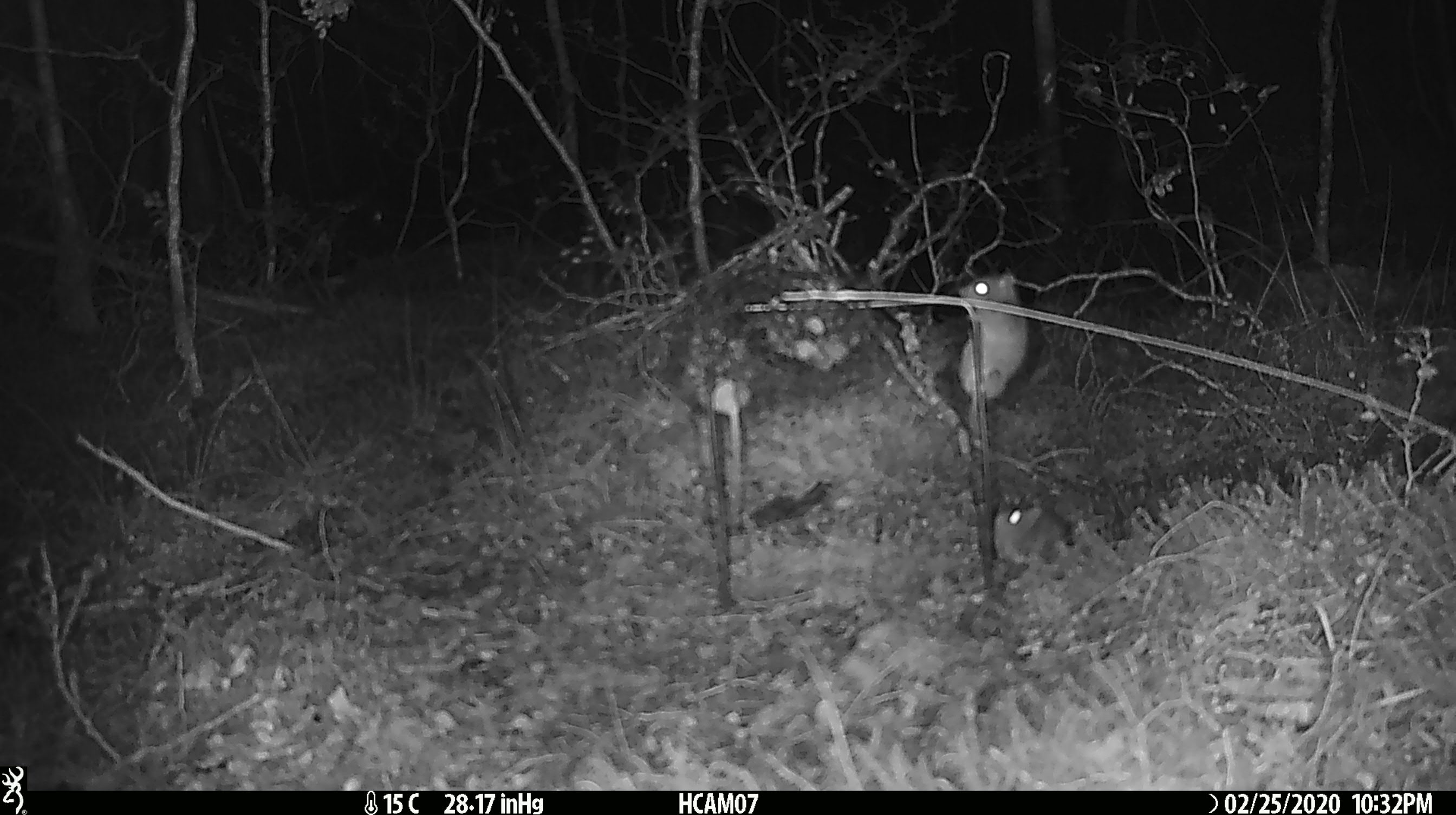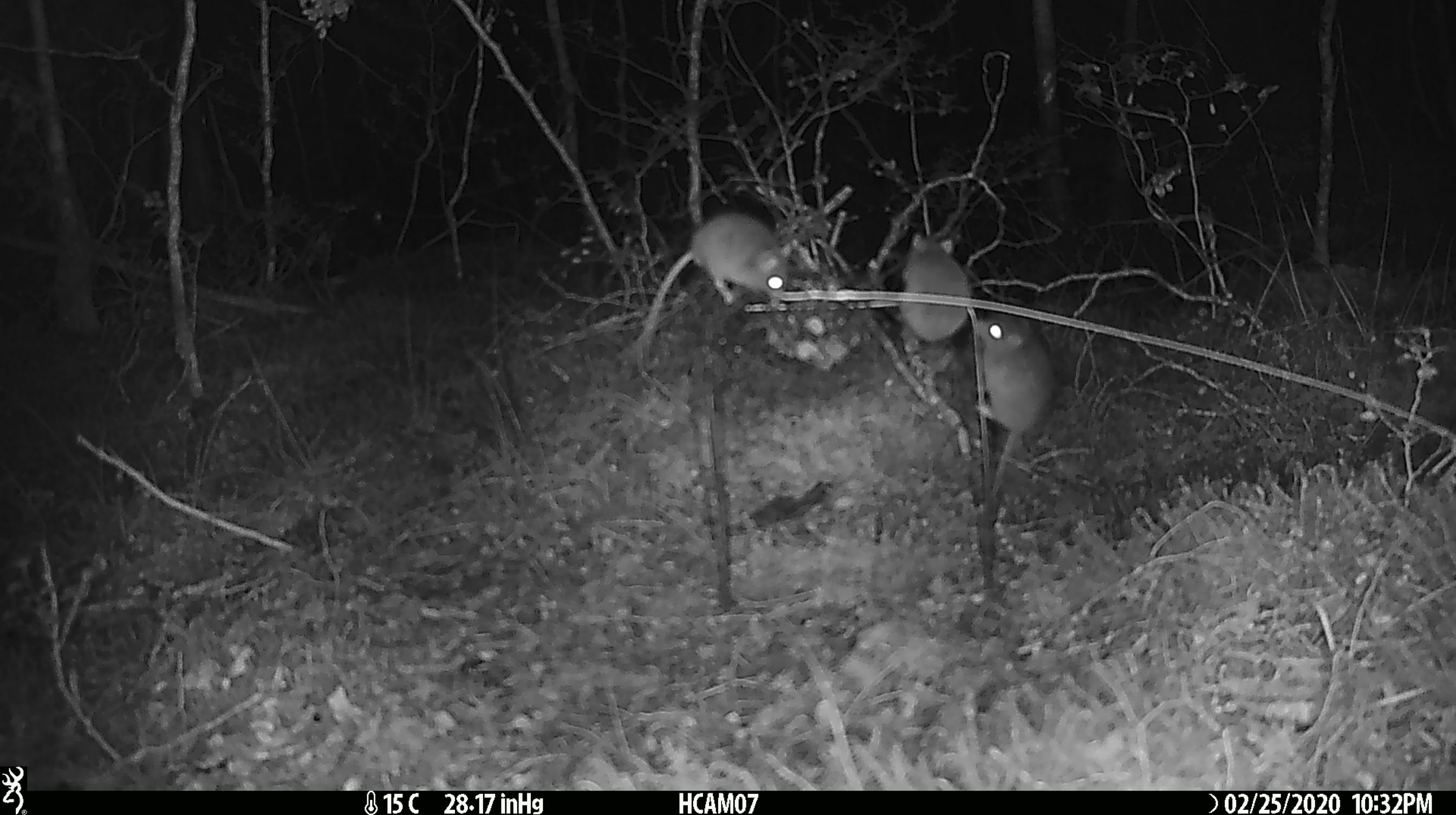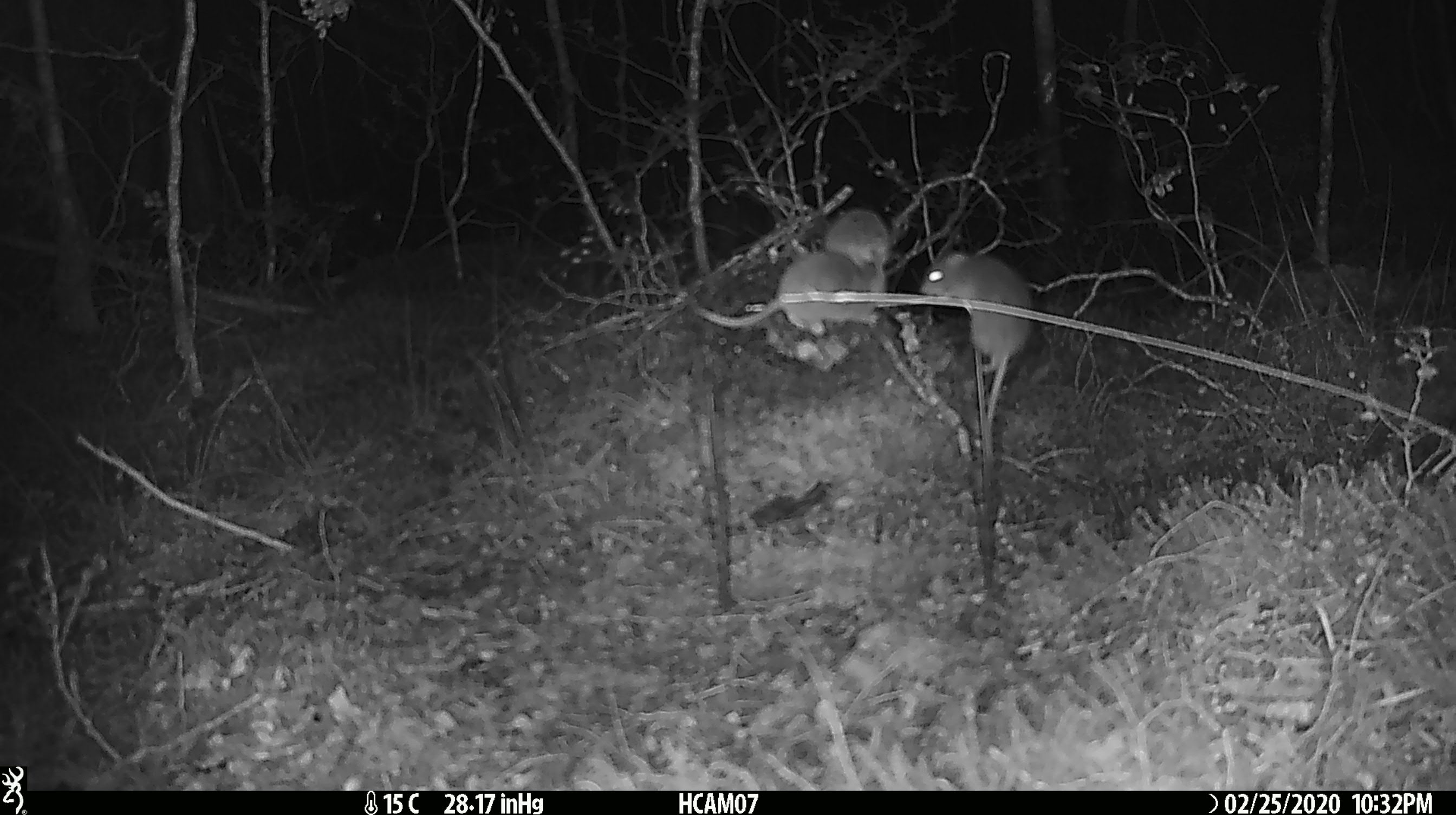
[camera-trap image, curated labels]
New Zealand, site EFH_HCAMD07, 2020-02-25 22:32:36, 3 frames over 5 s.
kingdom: Animalia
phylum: Chordata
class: Mammalia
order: Rodentia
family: Muridae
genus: Mus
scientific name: Mus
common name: mouse